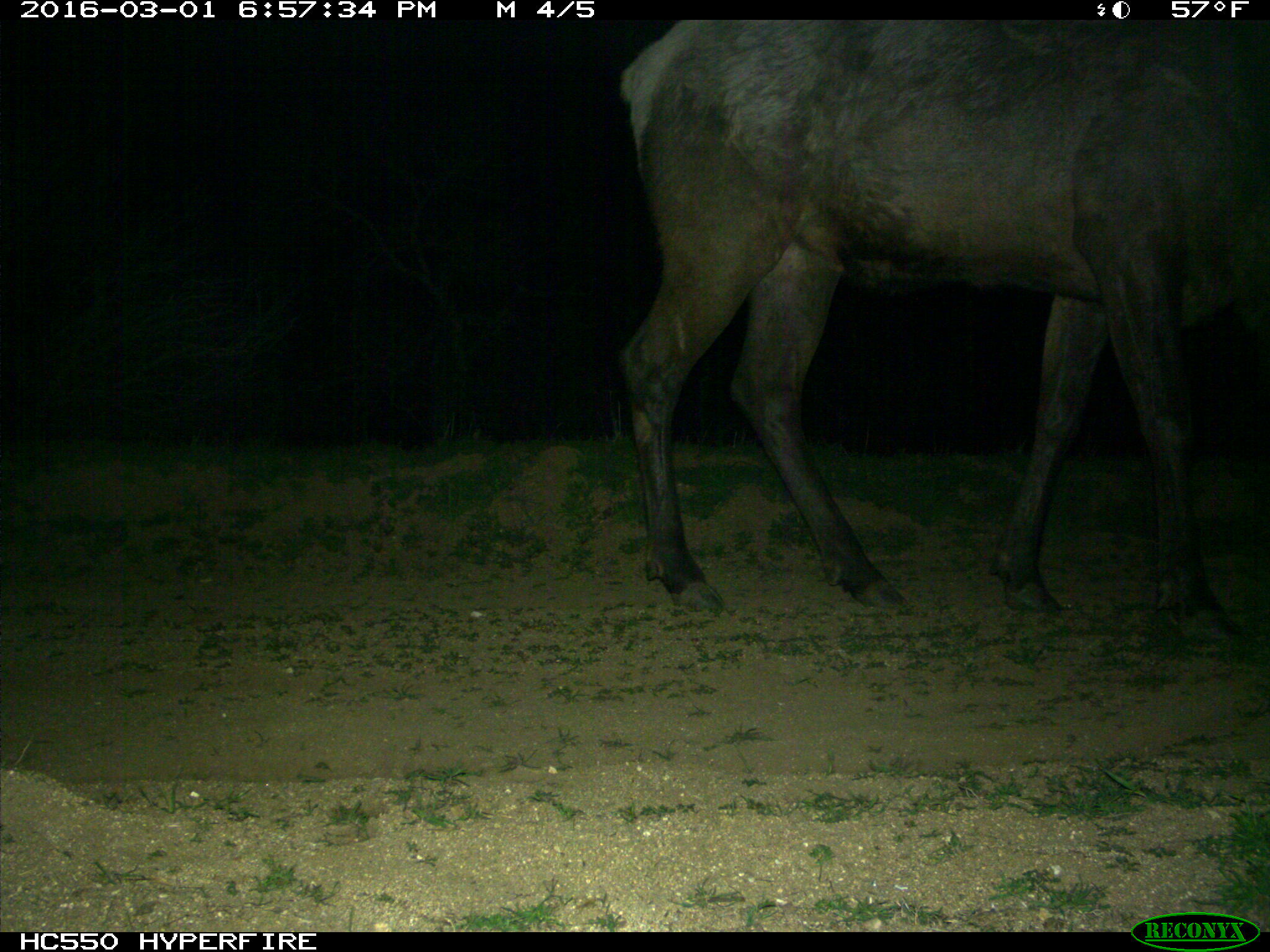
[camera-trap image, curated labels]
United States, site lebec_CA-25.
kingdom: Animalia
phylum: Chordata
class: Mammalia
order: Artiodactyla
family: Cervidae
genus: Cervus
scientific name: Cervus canadensis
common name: elk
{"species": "Cervus canadensis (elk)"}